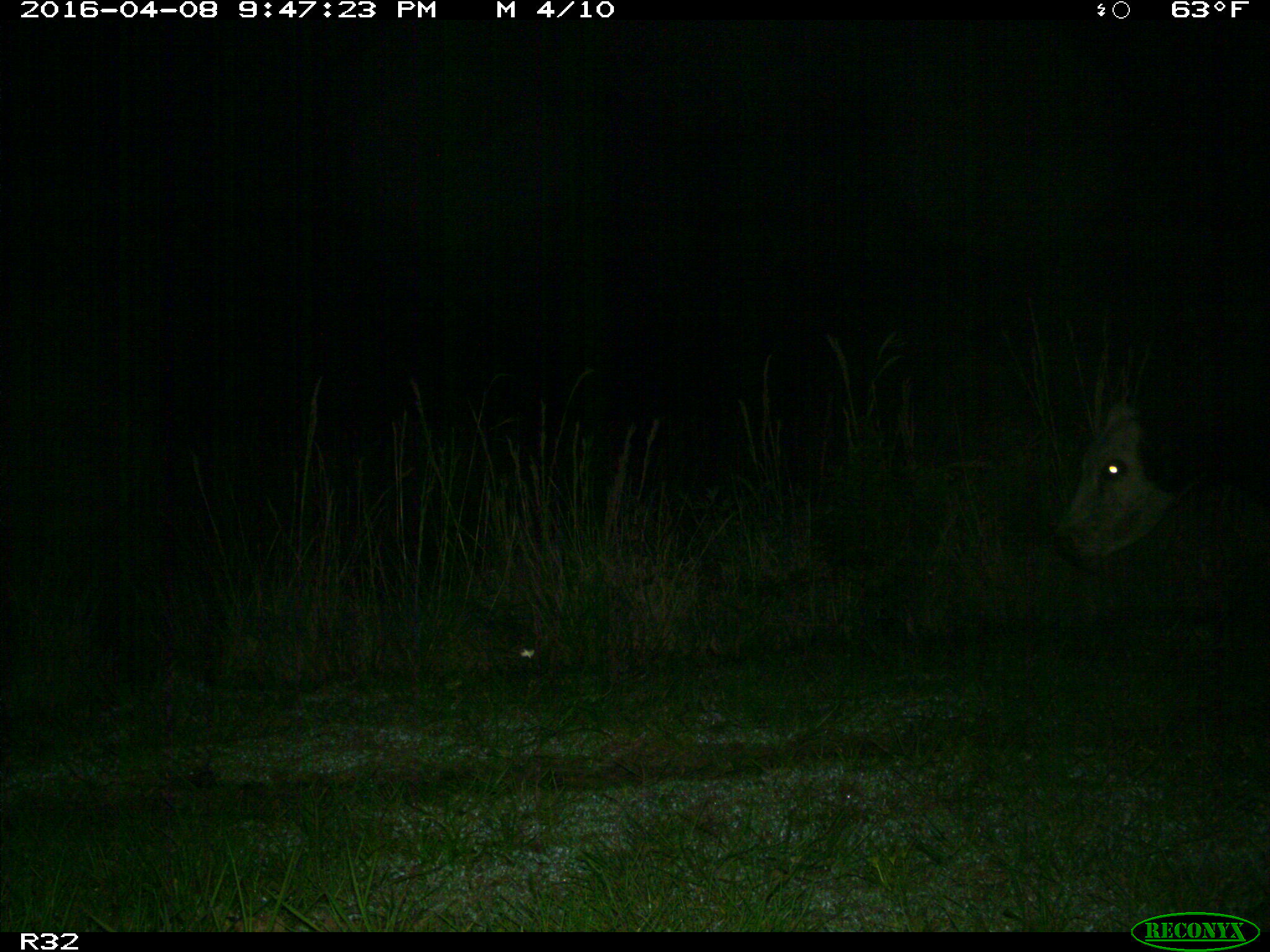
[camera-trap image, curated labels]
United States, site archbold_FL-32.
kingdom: Animalia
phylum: Chordata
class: Mammalia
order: Artiodactyla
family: Bovidae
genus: Bos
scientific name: Bos taurus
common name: domestic cow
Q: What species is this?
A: Bos taurus (domestic cow).